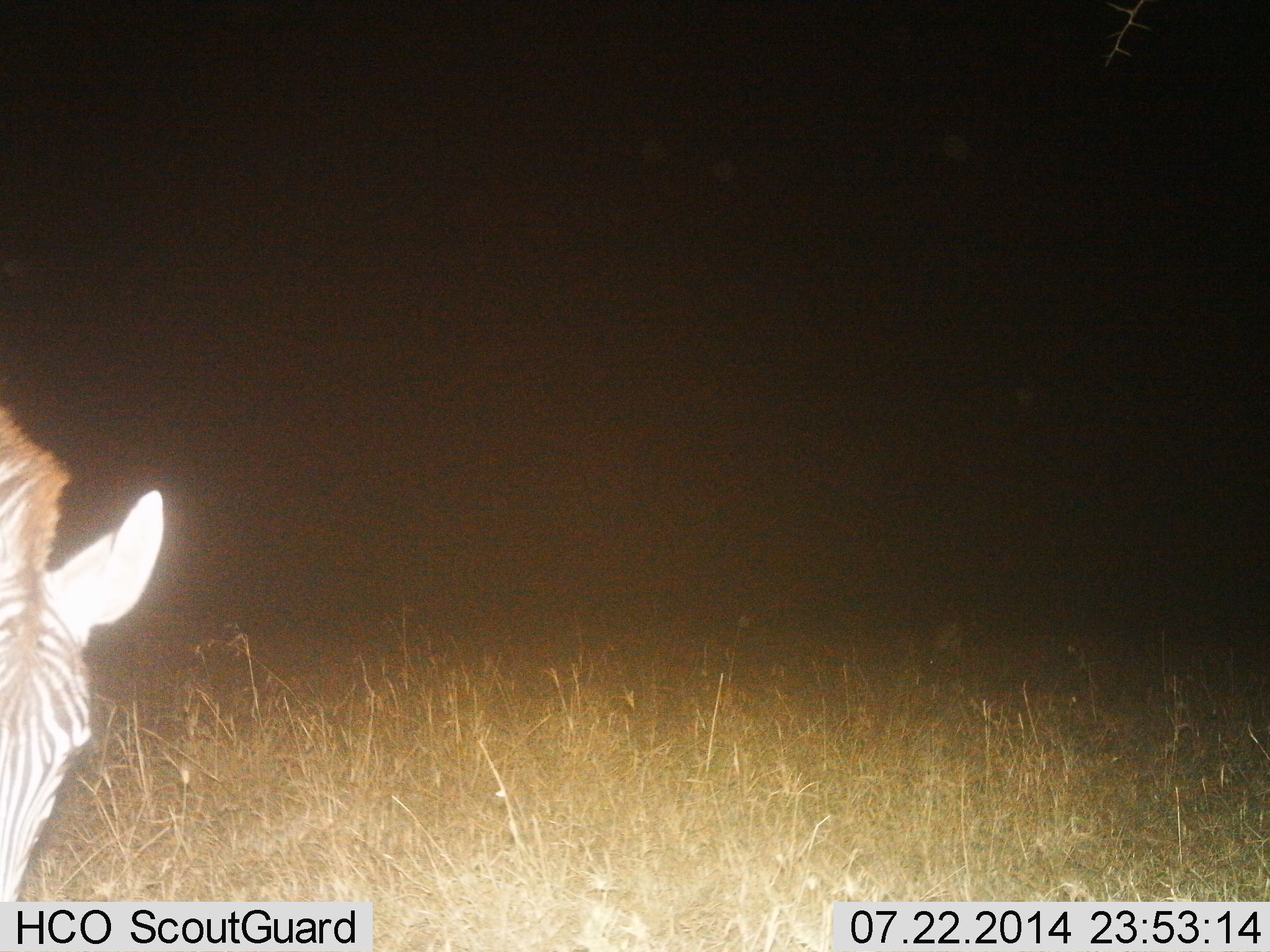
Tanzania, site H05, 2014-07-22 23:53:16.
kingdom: Animalia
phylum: Chordata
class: Mammalia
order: Perissodactyla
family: Equidae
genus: Equus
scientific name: Equus quagga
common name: plains zebra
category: zebra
Zebra (plains zebra) (Equus quagga), count 1. Behavior (volunteer vote fractions): standing 50%, resting 0%, moving 0%, interacting 0%. Young present (vote fraction): 0%. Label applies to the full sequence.